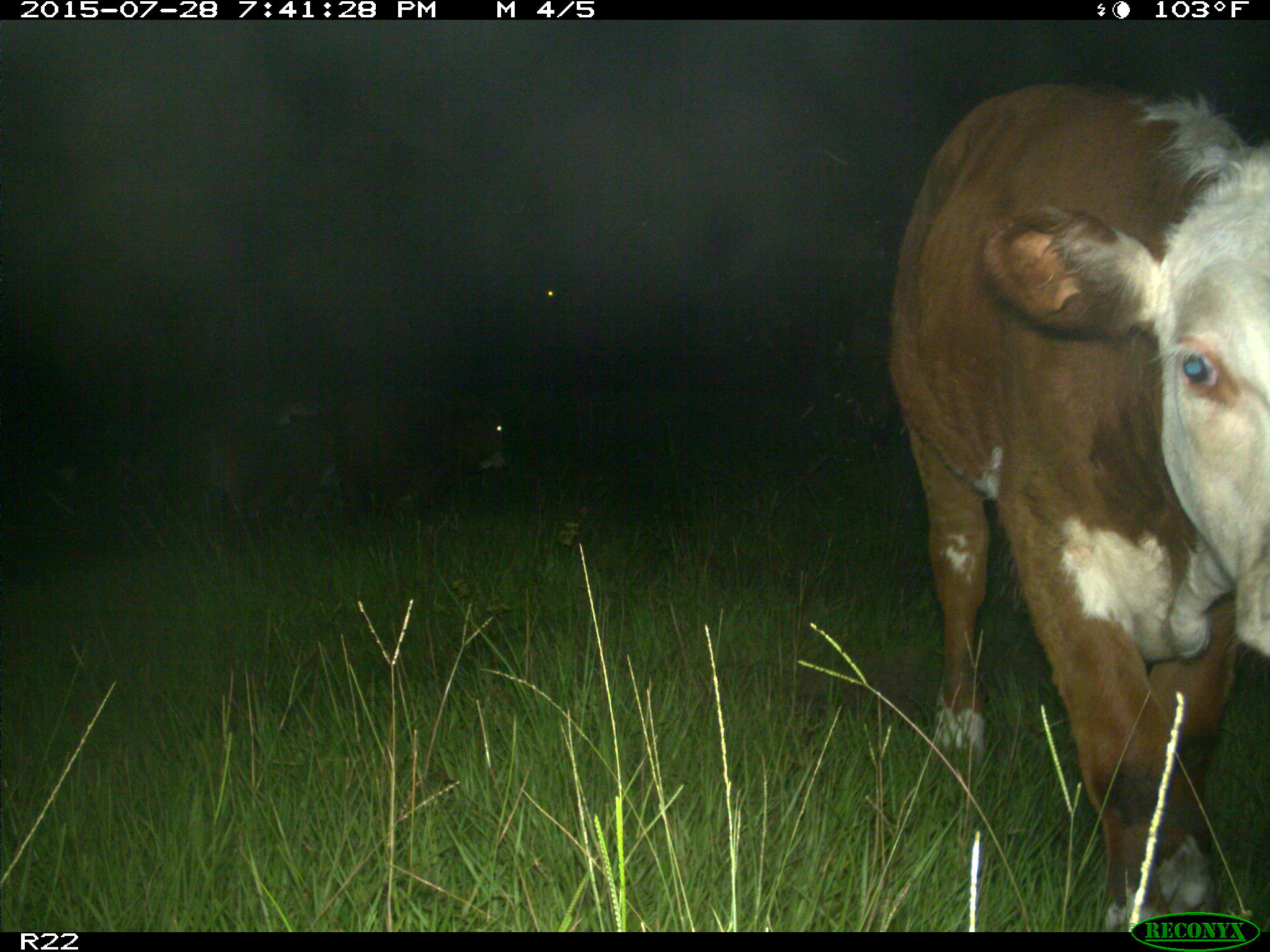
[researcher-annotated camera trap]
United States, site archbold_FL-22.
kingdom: Animalia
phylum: Chordata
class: Mammalia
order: Artiodactyla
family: Bovidae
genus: Bos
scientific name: Bos taurus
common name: domestic cow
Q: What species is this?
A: Bos taurus (domestic cow).